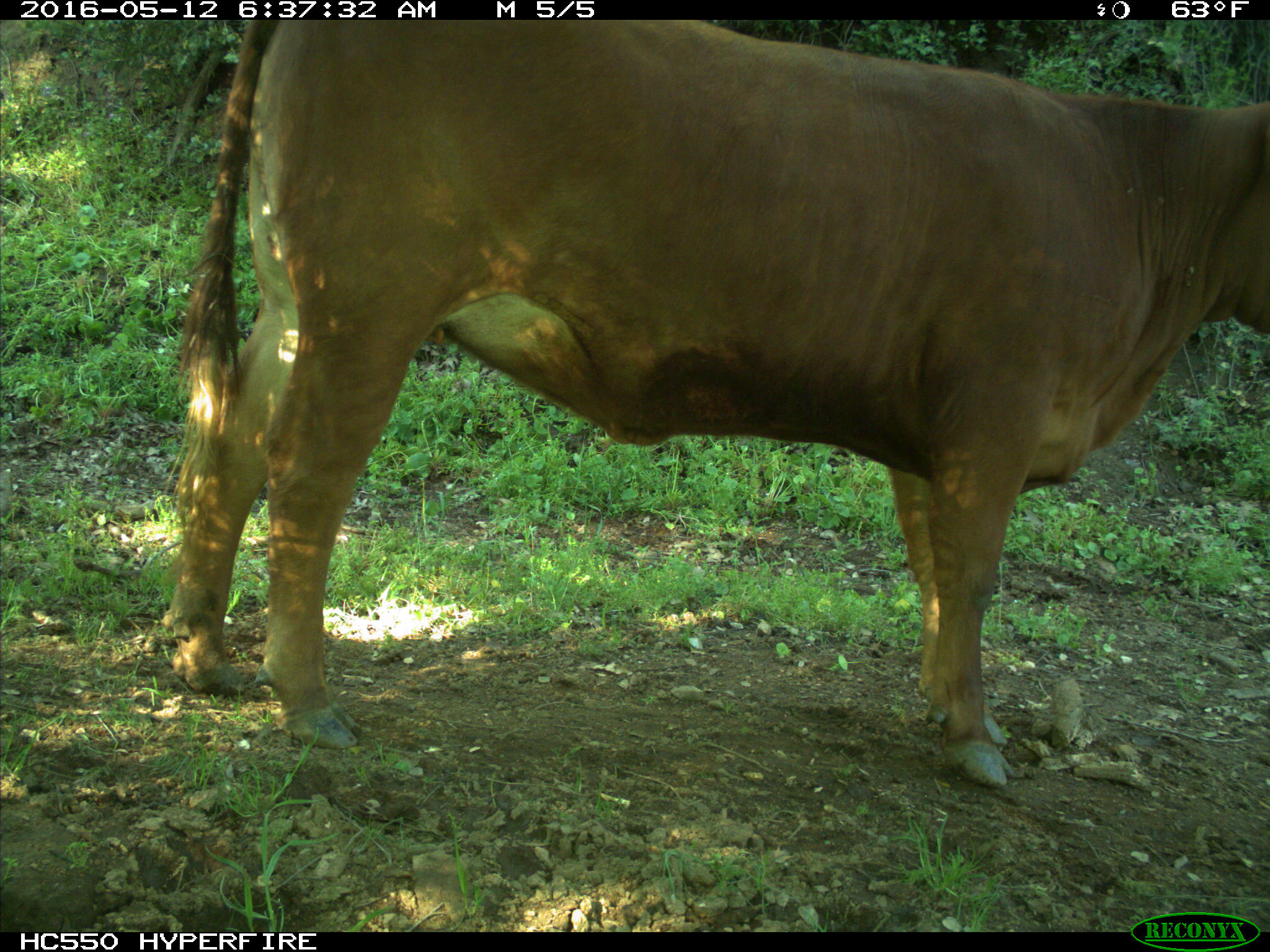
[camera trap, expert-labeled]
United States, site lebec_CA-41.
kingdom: Animalia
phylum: Chordata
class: Mammalia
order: Artiodactyla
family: Bovidae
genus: Bos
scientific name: Bos taurus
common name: domestic cow